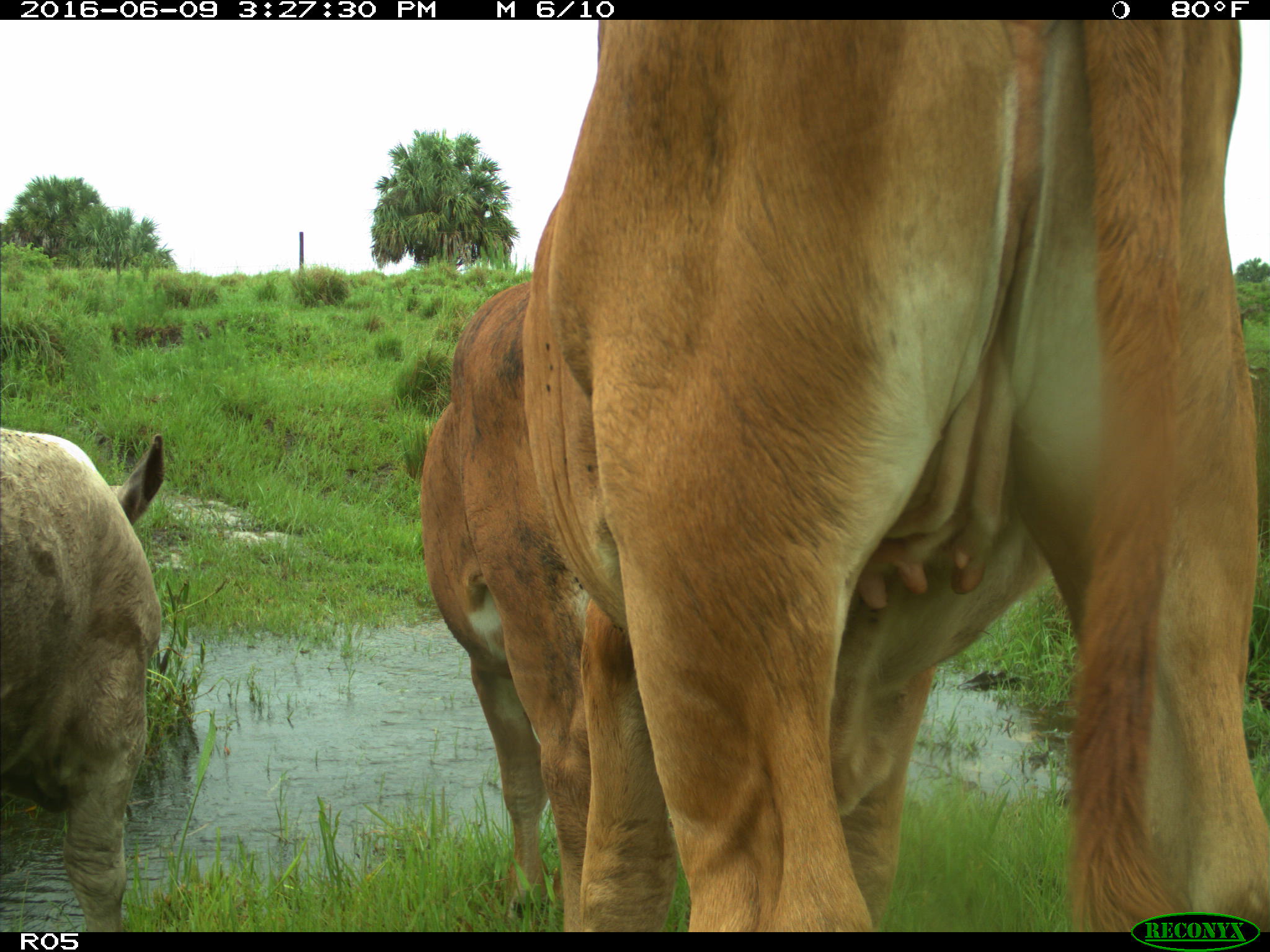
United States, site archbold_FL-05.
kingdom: Animalia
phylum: Chordata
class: Mammalia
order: Artiodactyla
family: Bovidae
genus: Bos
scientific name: Bos taurus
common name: domestic cow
Bos taurus (domestic cow).